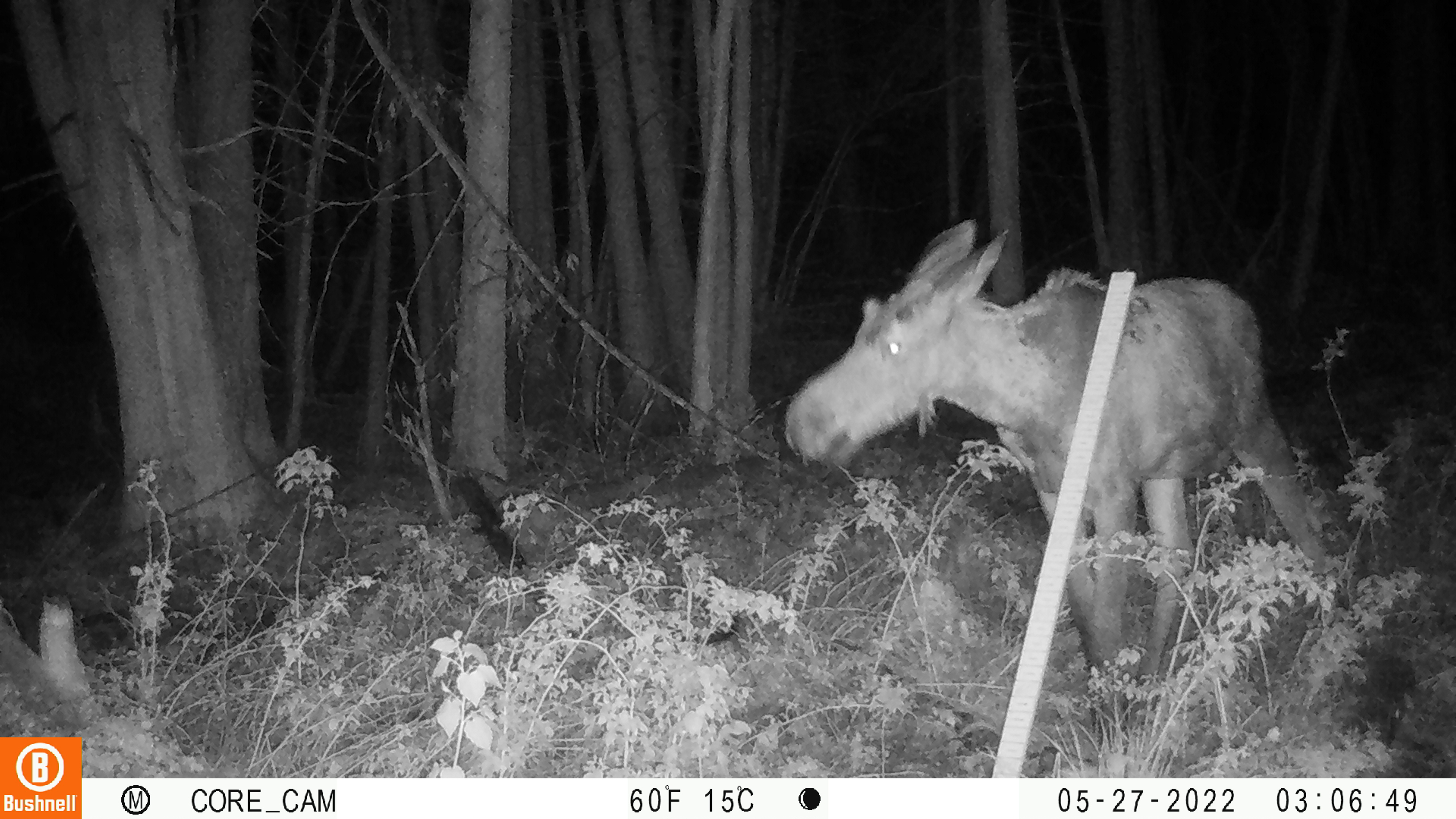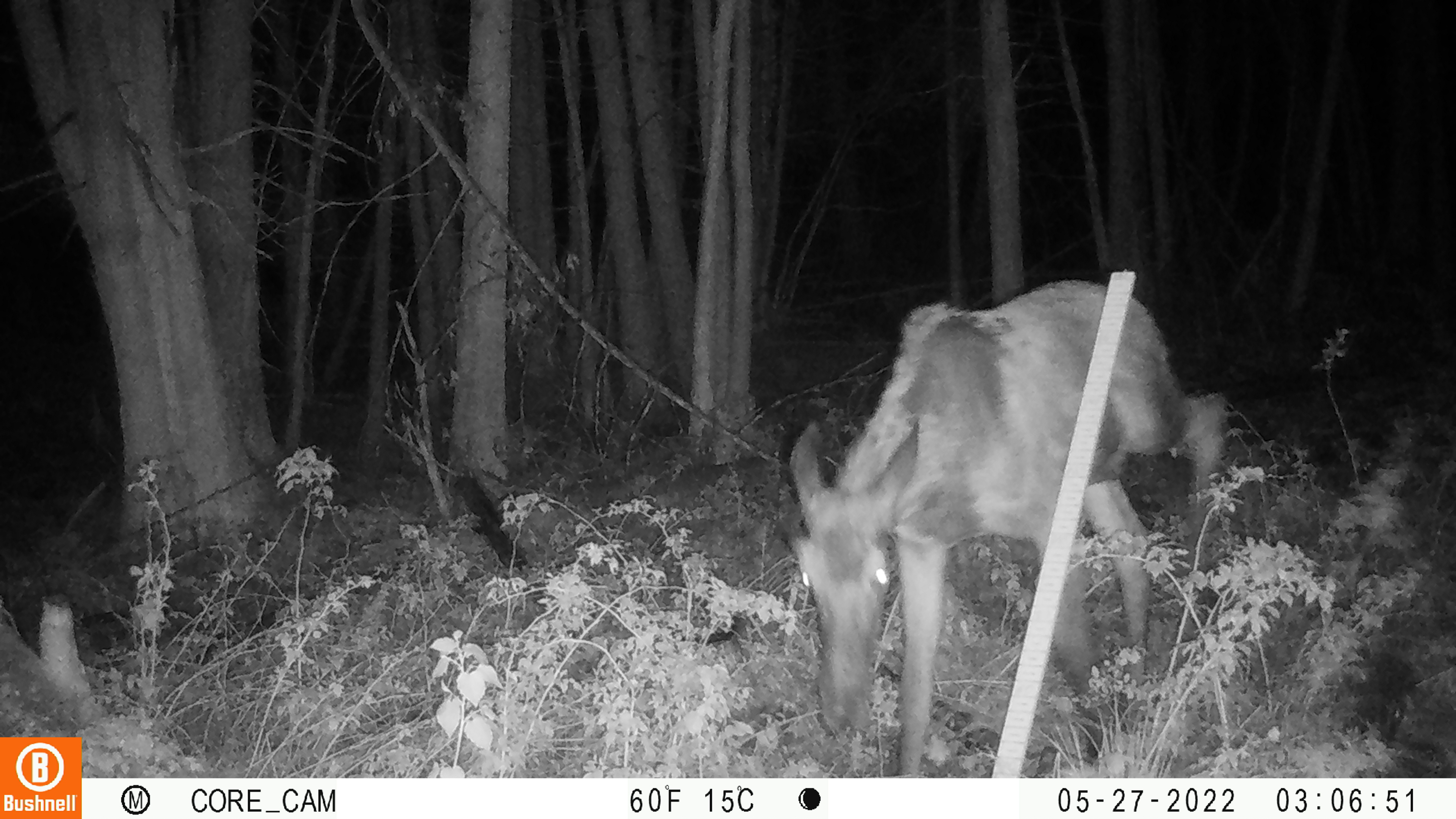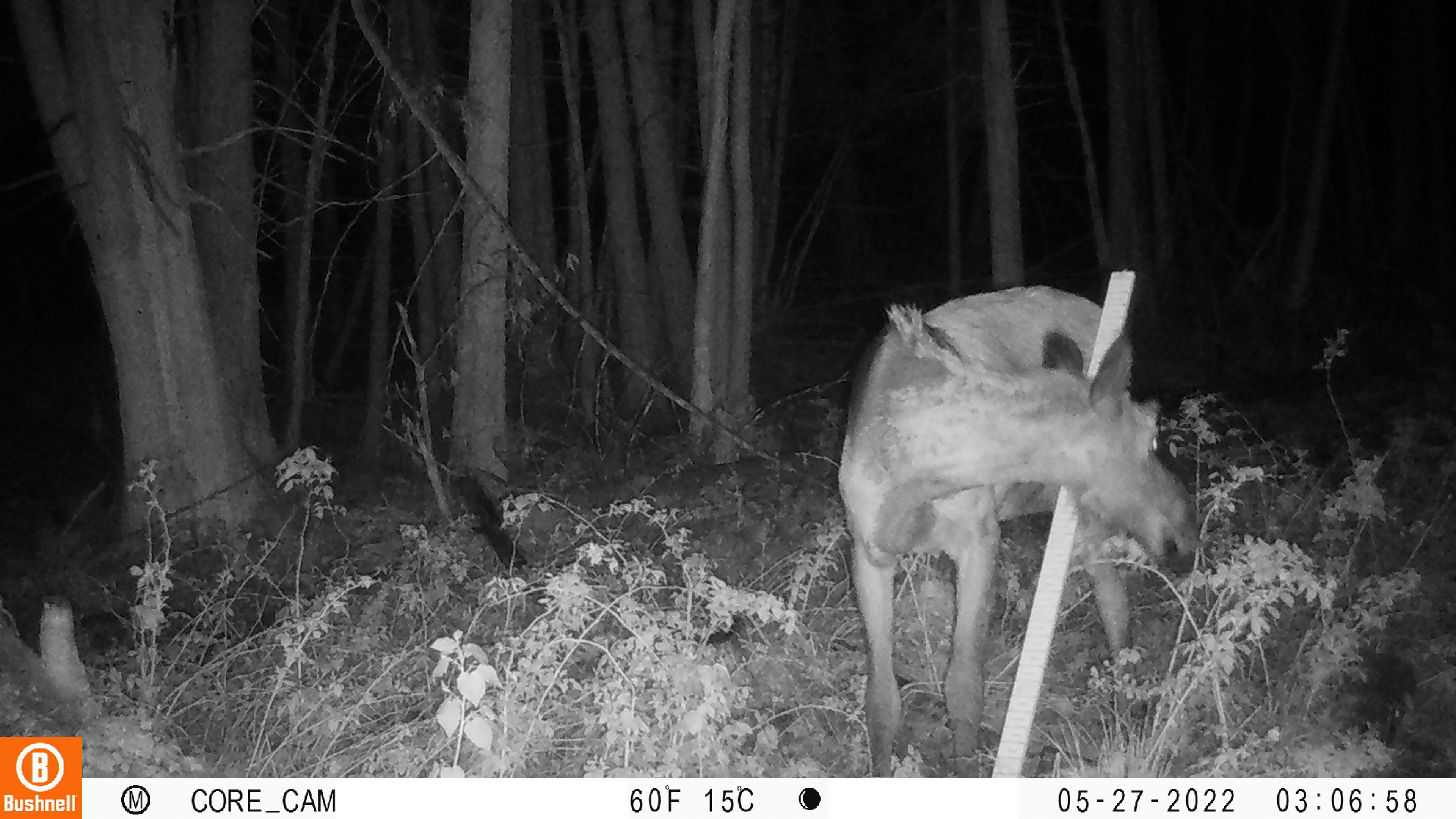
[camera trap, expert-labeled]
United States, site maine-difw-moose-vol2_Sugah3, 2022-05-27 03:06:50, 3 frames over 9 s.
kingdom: Animalia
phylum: Chordata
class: Mammalia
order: Artiodactyla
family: Cervidae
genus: Alces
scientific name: Alces alces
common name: moose